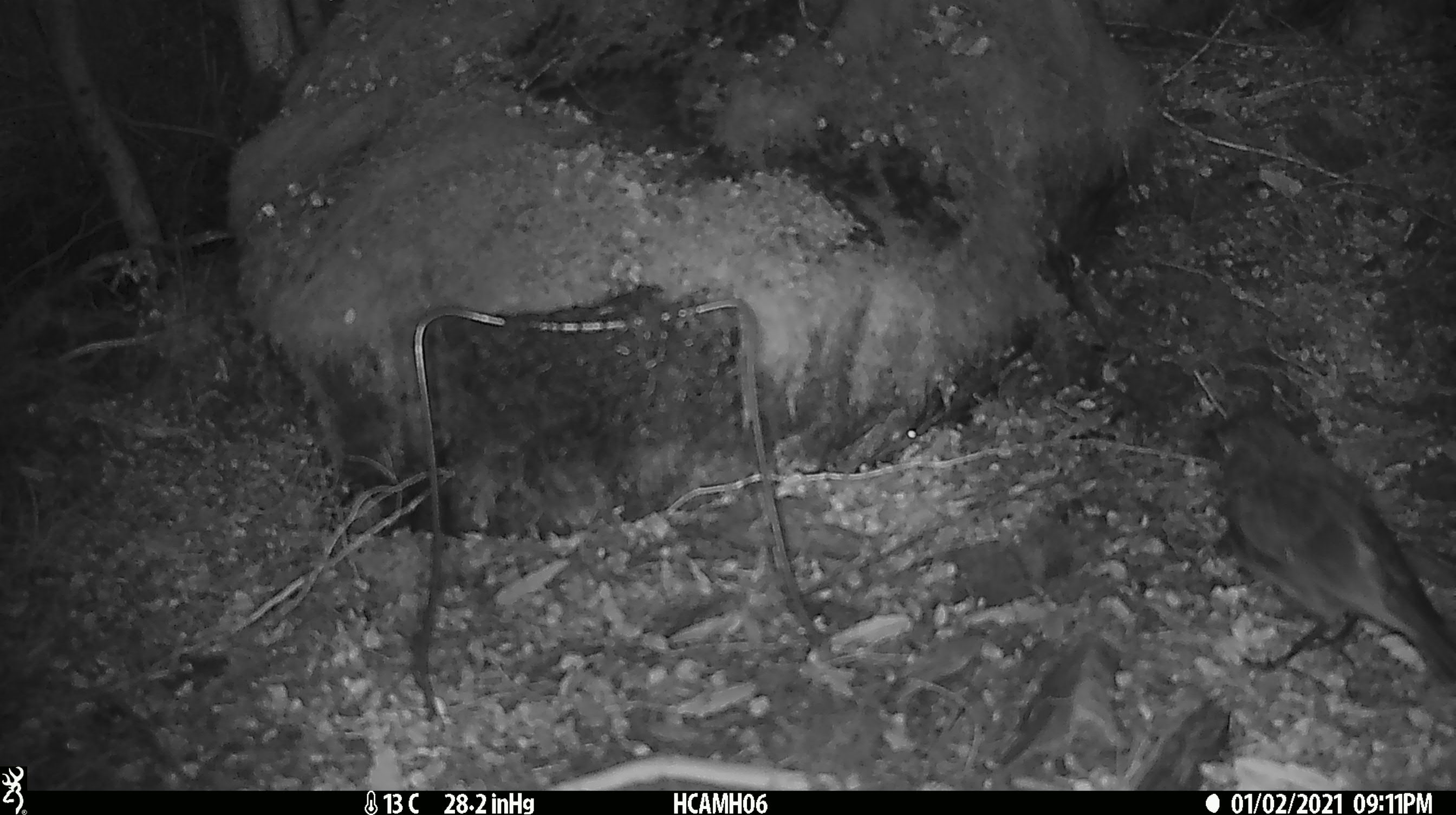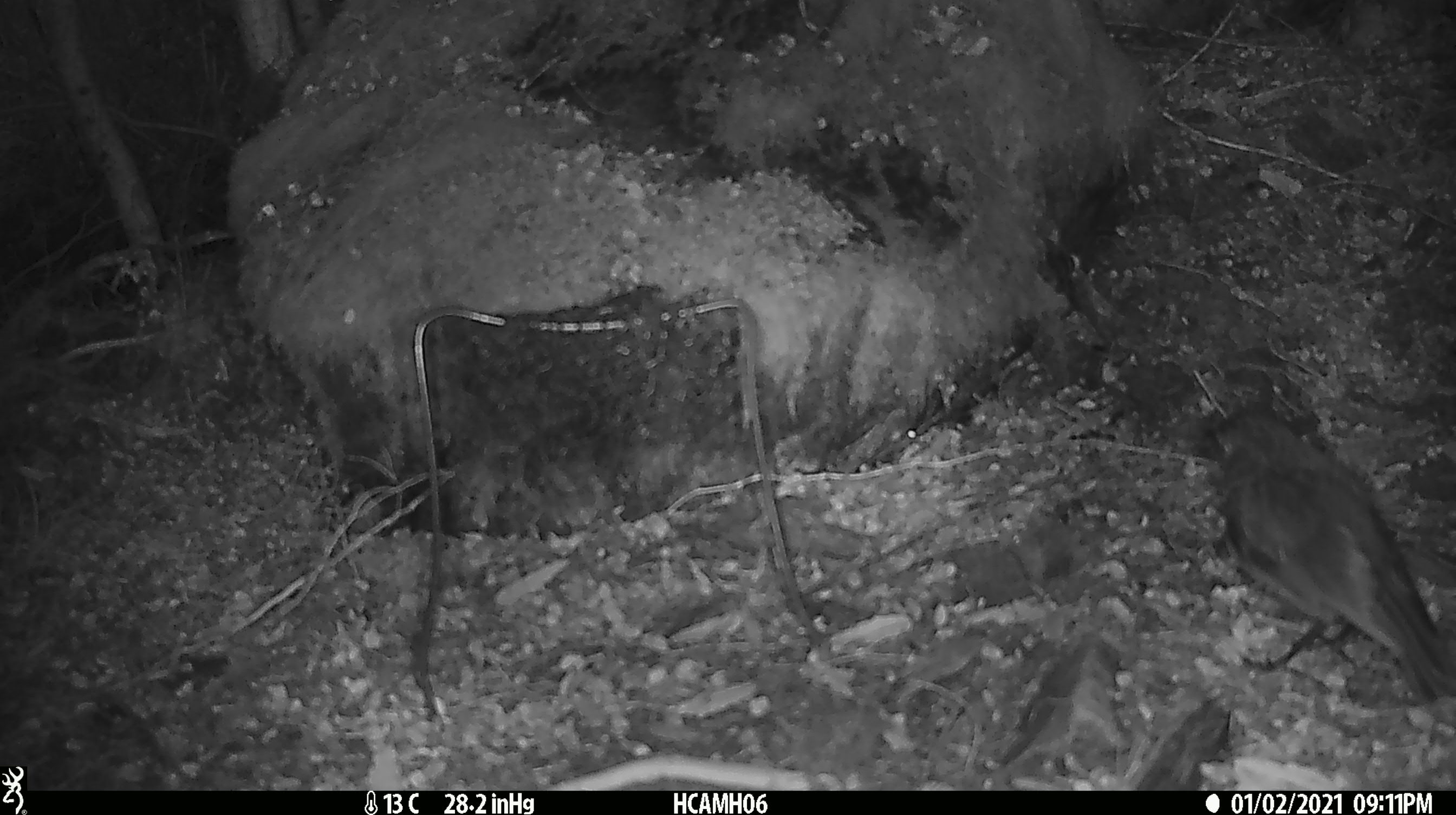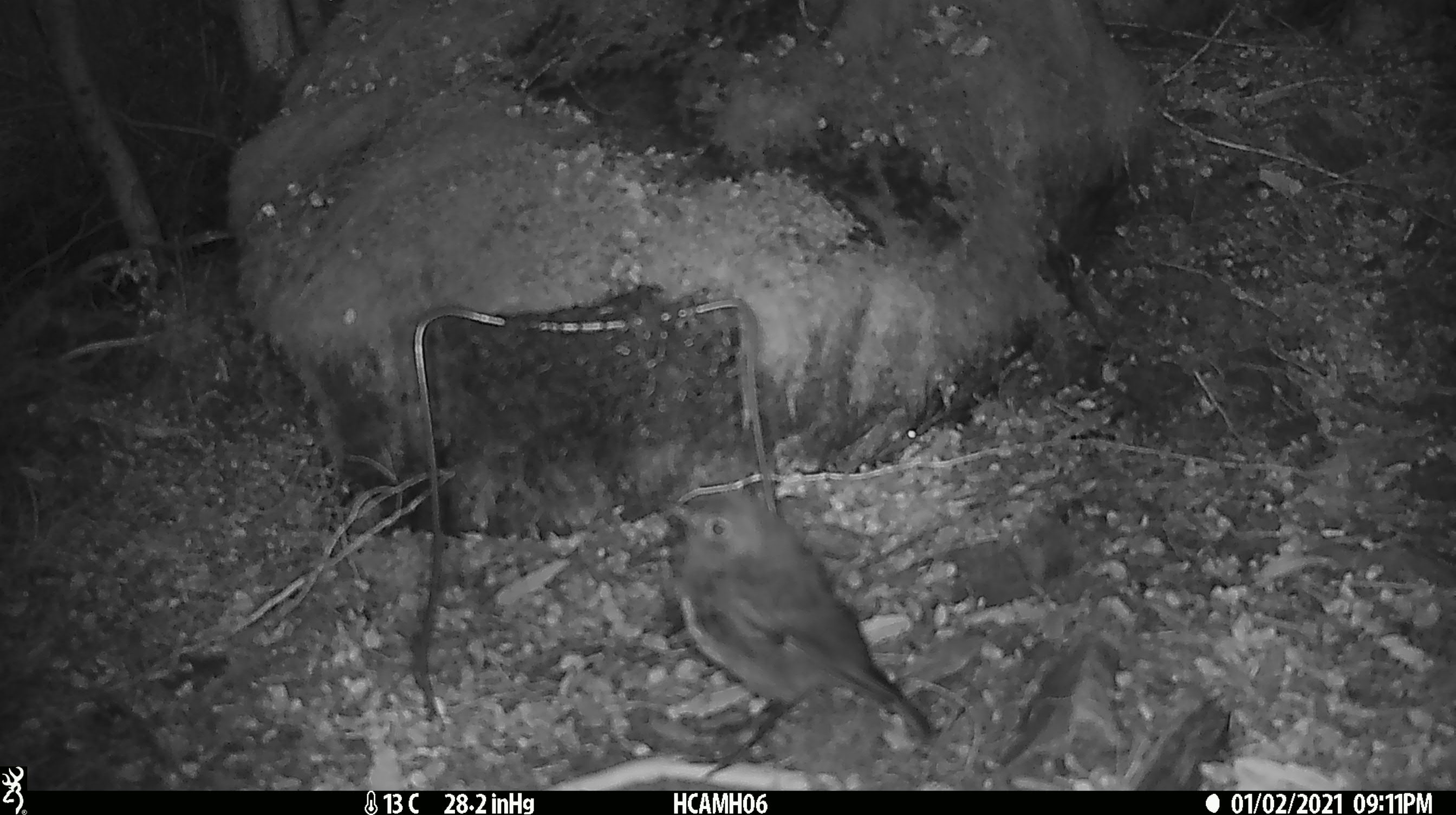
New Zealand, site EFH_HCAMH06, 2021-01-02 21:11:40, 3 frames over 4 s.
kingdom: Animalia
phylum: Chordata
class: Aves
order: Passeriformes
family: Petroicidae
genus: Petroica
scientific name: Petroica australis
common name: new zealand robin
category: robin